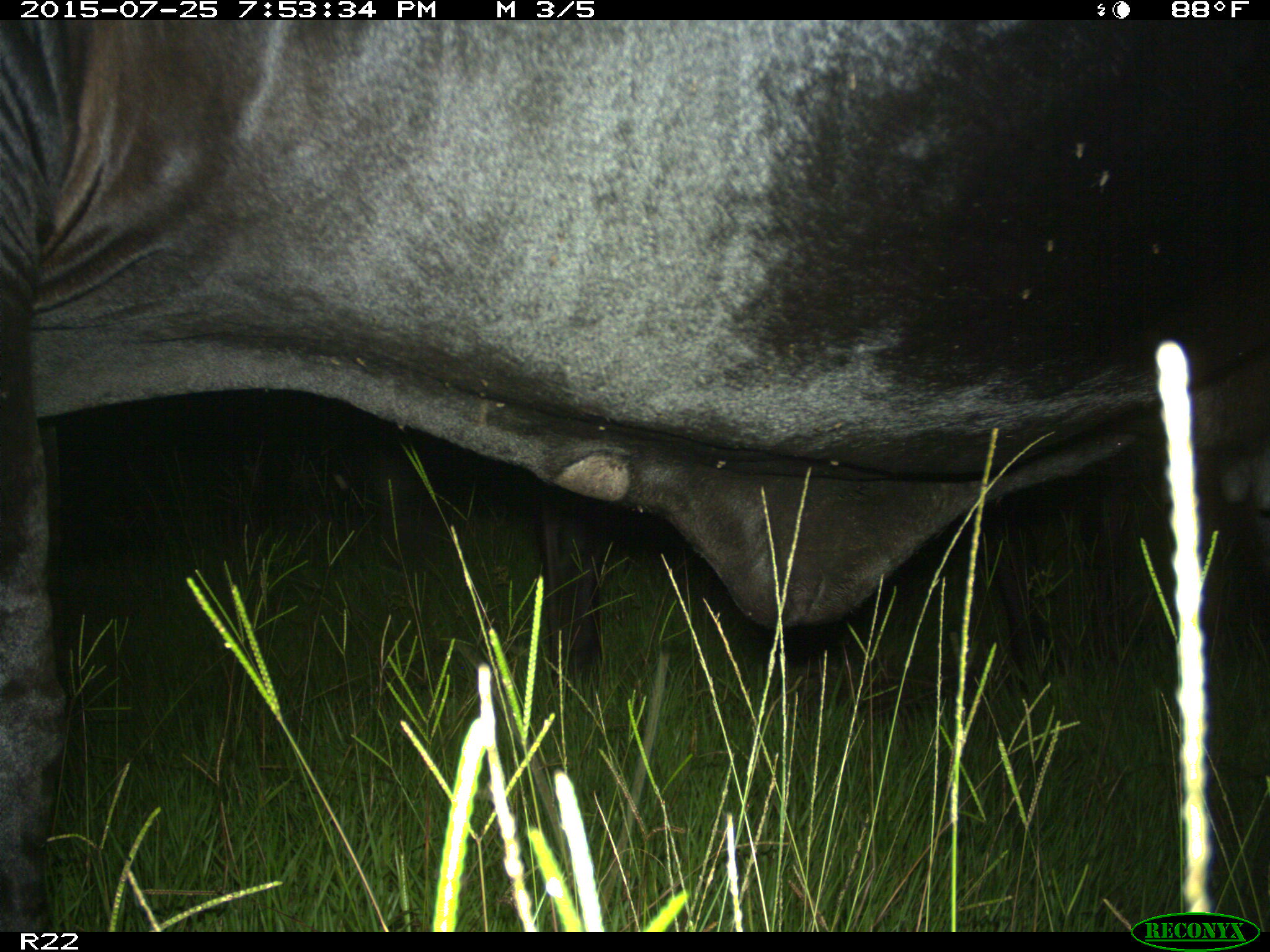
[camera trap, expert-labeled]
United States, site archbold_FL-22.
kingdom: Animalia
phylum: Chordata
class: Mammalia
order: Artiodactyla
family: Bovidae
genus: Bos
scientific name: Bos taurus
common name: domestic cow